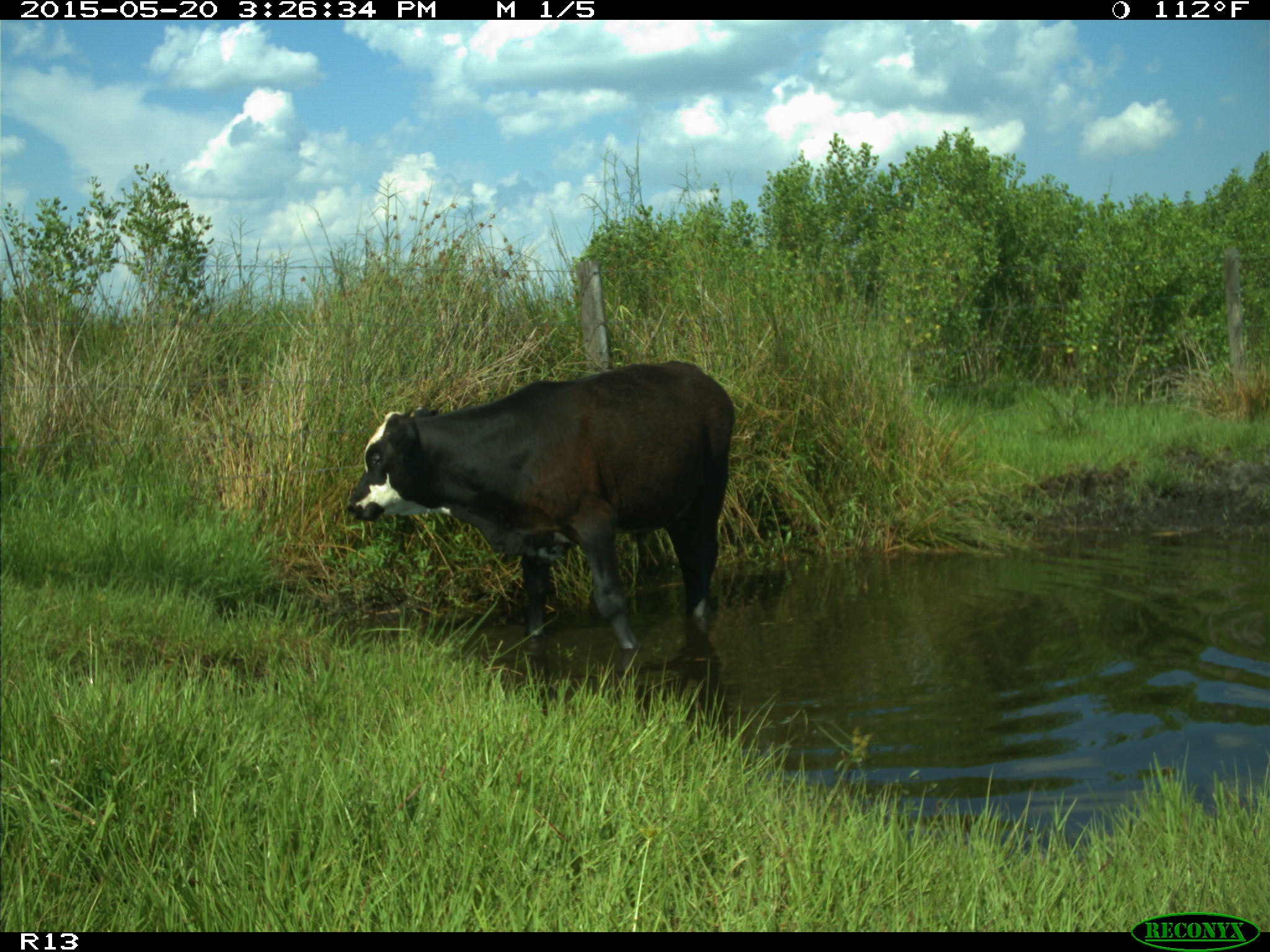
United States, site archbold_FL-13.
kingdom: Animalia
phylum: Chordata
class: Mammalia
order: Artiodactyla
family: Bovidae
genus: Bos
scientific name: Bos taurus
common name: domestic cow